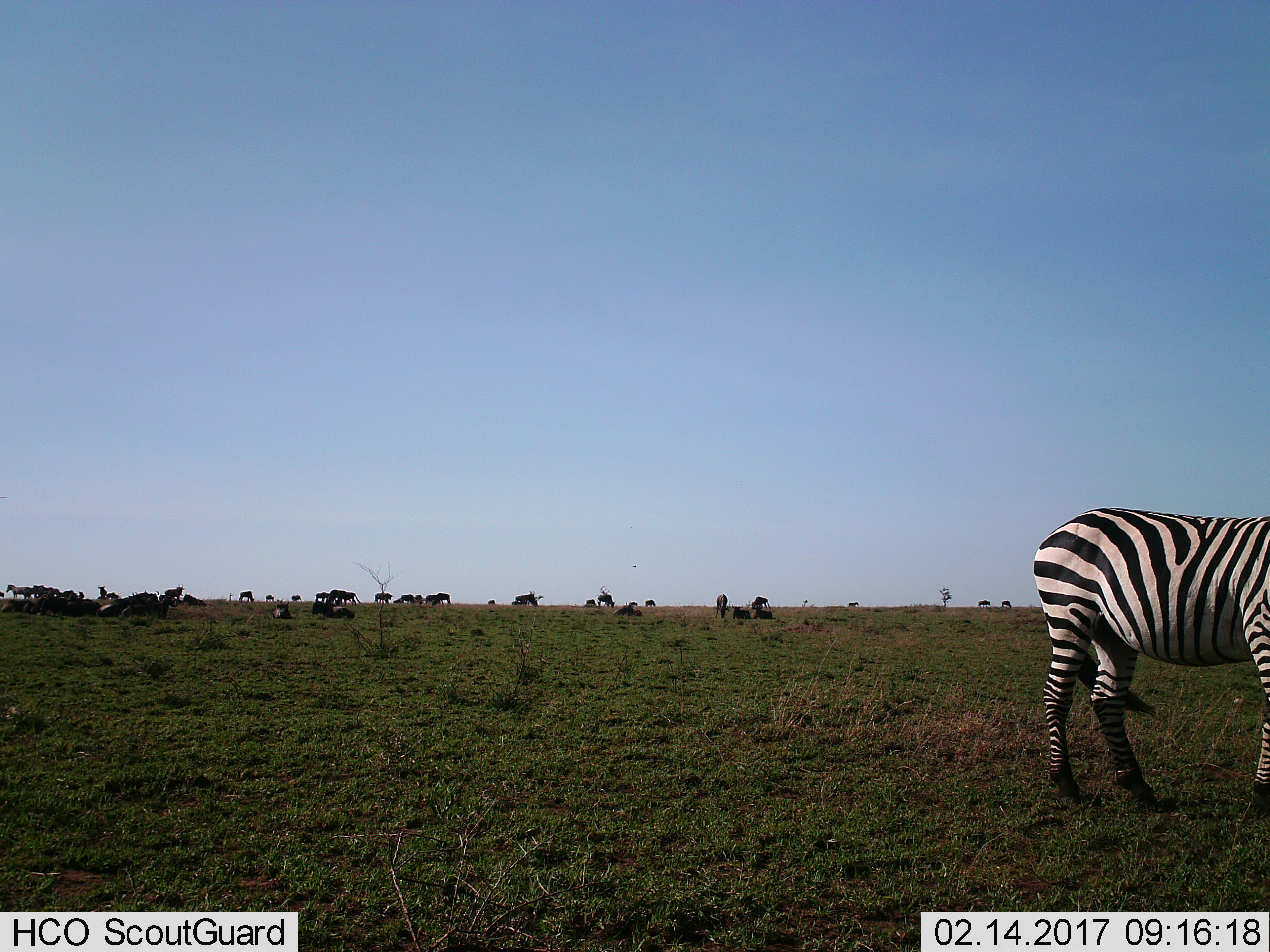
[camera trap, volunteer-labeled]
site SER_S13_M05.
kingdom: Animalia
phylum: Chordata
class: Mammalia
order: Perissodactyla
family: Equidae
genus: Equus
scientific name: Equus quagga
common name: plains zebra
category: zebraplains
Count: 1.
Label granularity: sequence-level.